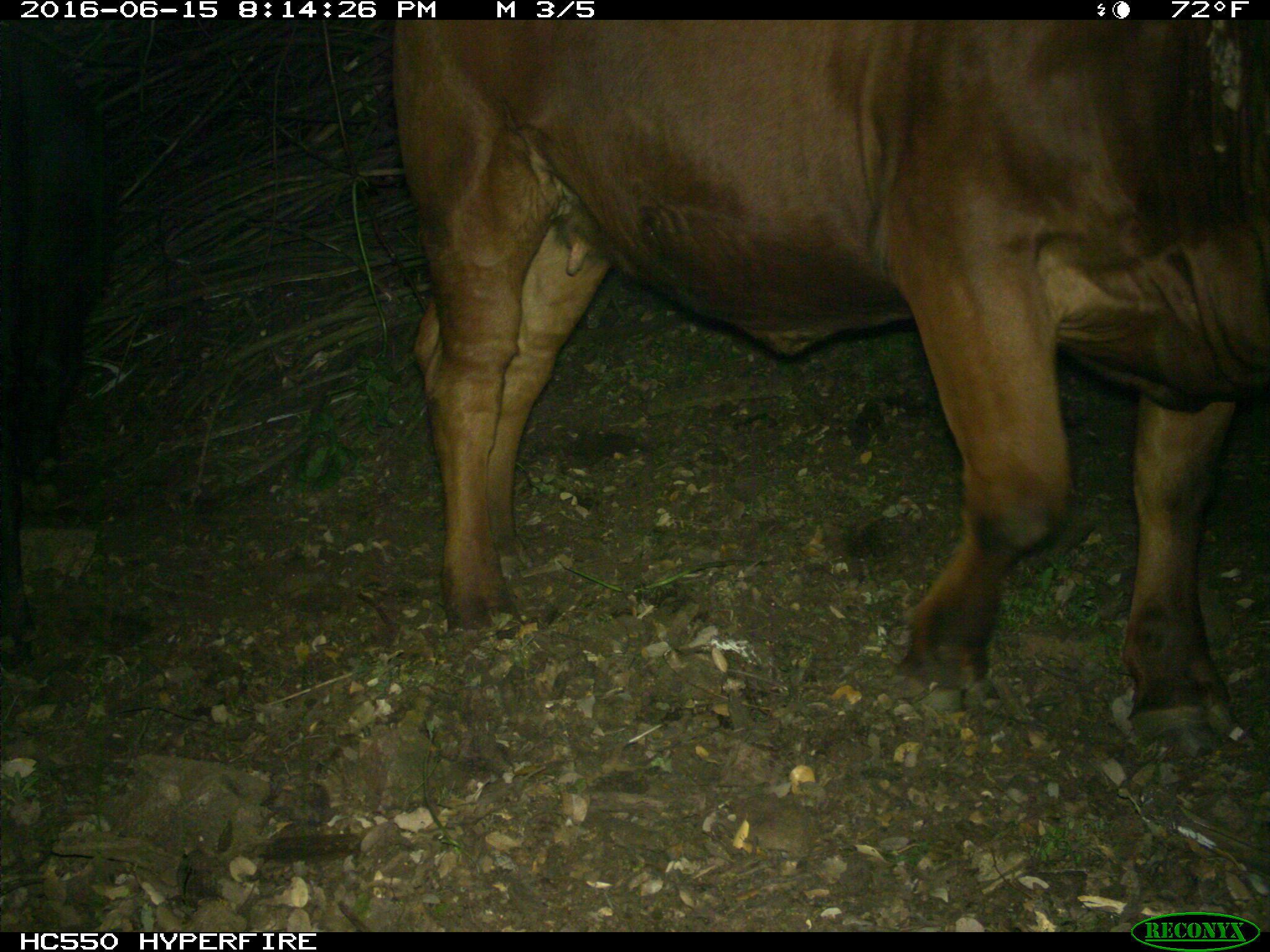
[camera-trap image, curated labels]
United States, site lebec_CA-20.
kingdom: Animalia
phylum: Chordata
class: Mammalia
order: Artiodactyla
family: Bovidae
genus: Bos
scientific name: Bos taurus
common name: domestic cow